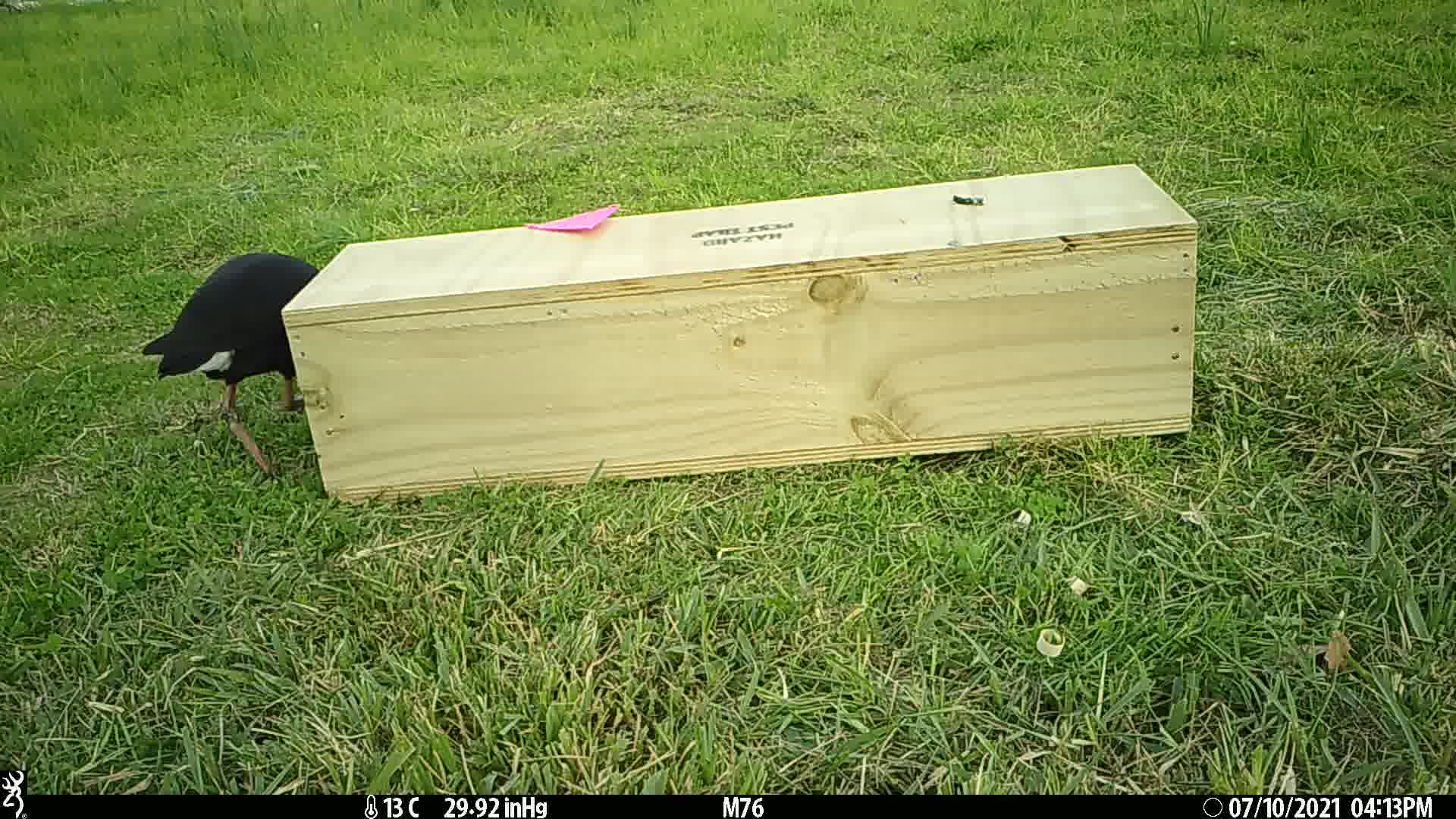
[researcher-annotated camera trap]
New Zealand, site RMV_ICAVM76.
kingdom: Animalia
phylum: Chordata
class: Aves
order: Gruiformes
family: Rallidae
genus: Porphyrio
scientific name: Porphyrio melanotus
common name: australasian swamphen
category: pukeko